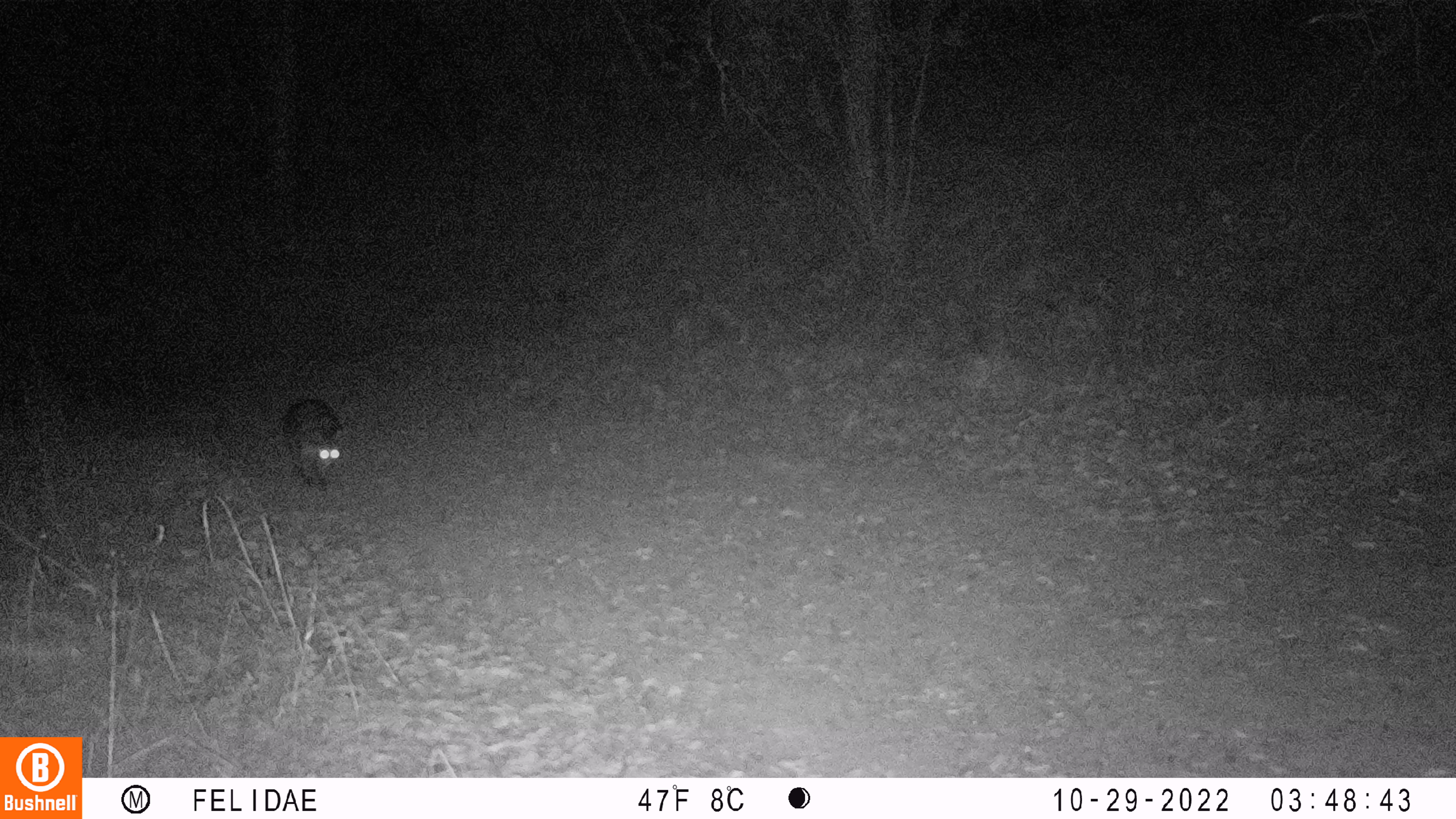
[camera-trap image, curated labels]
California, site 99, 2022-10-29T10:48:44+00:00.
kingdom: Animalia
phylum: Chordata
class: Mammalia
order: Carnivora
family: Procyonidae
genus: Procyon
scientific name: Procyon lotor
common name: raccoon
Raccoon (Procyon lotor).